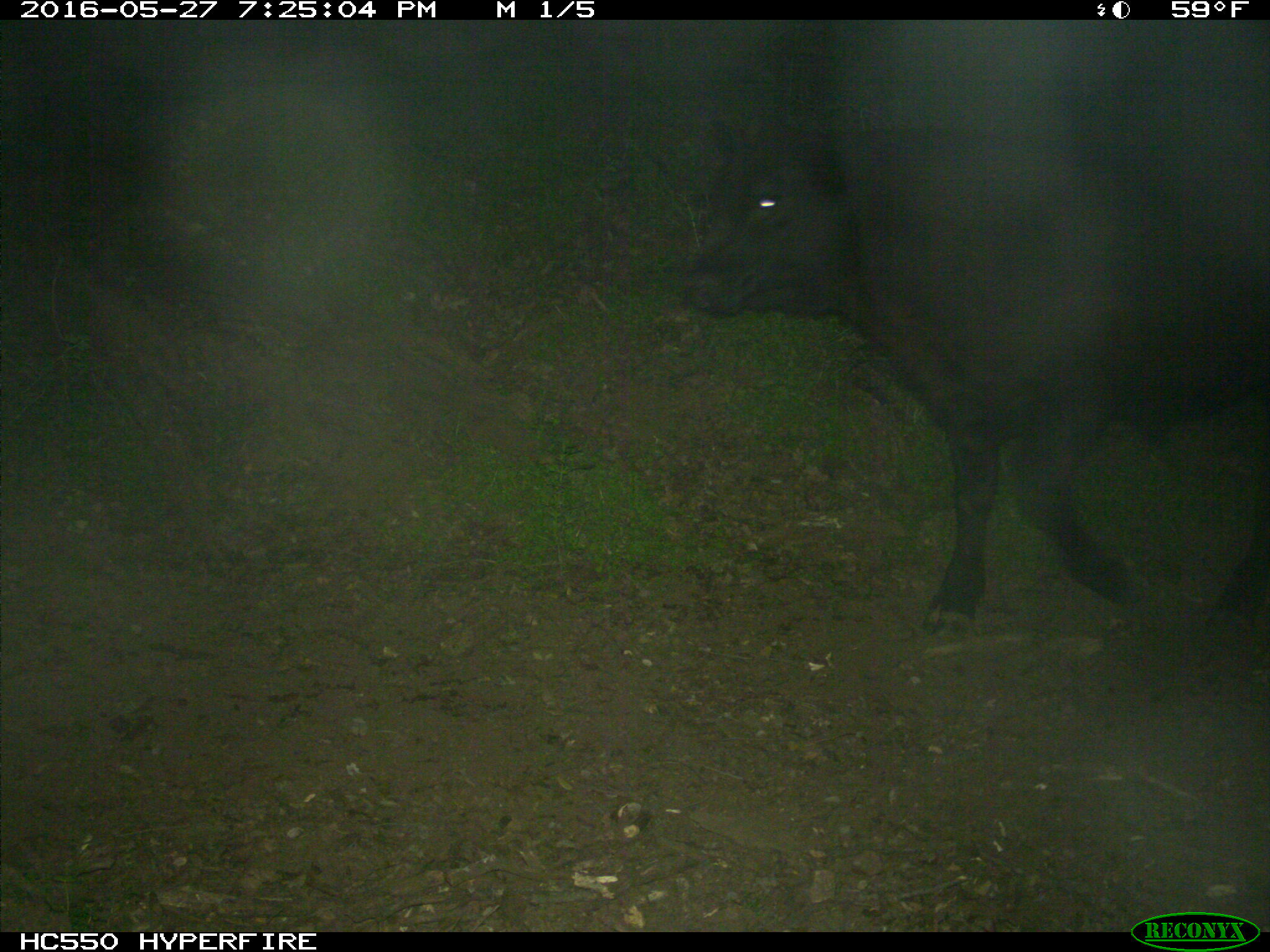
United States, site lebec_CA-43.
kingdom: Animalia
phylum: Chordata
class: Mammalia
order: Artiodactyla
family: Bovidae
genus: Bos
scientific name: Bos taurus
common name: domestic cow